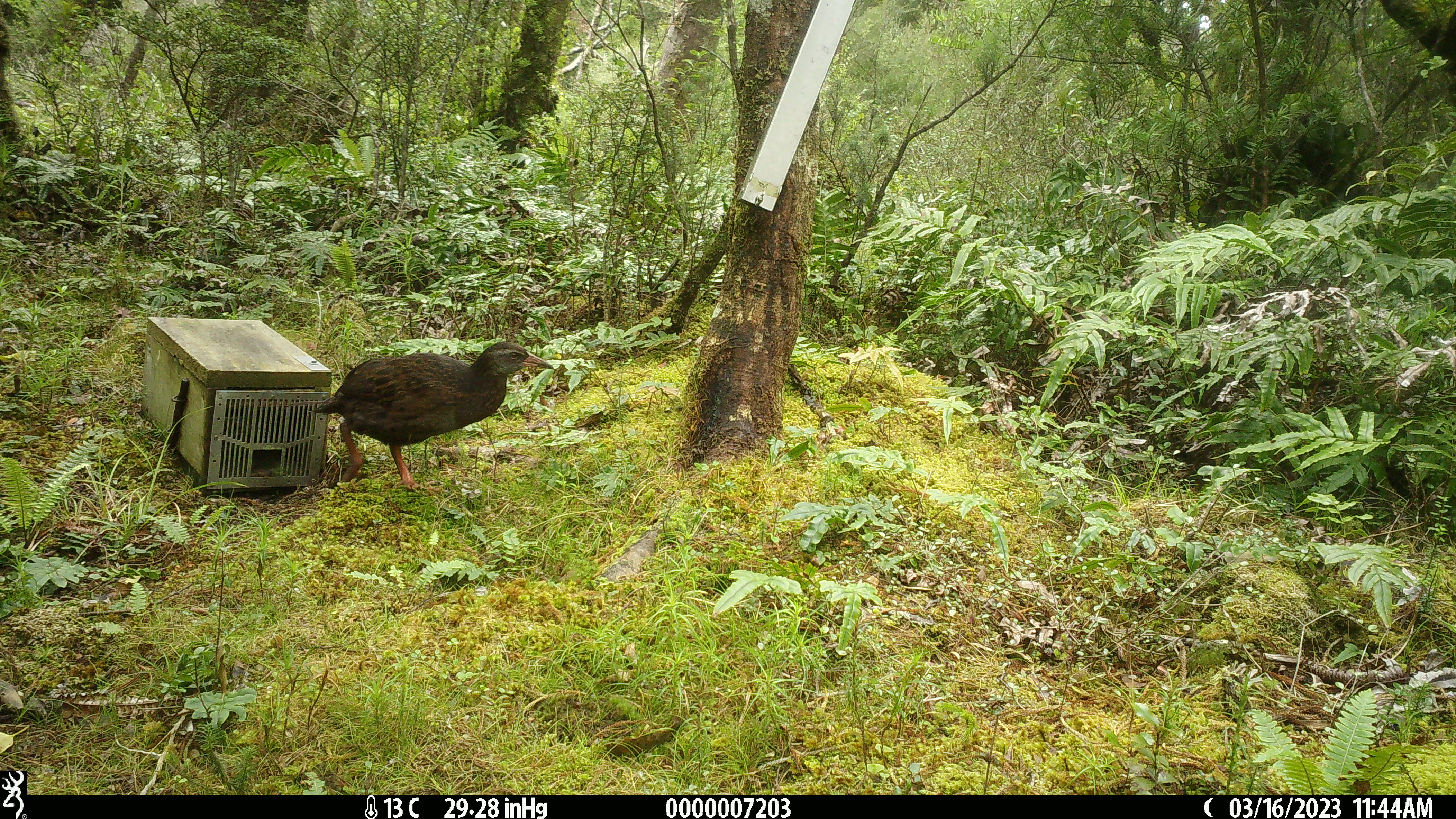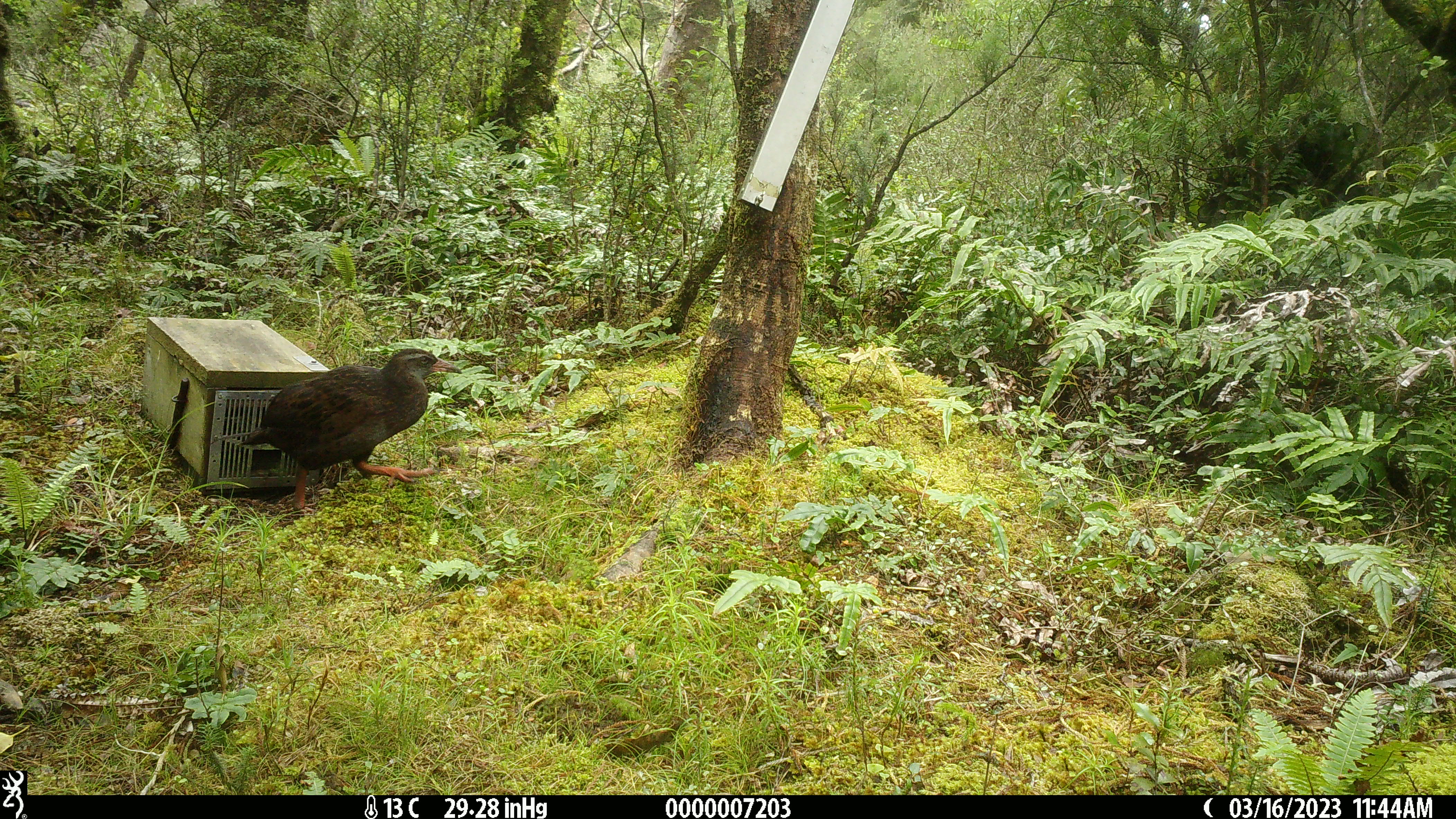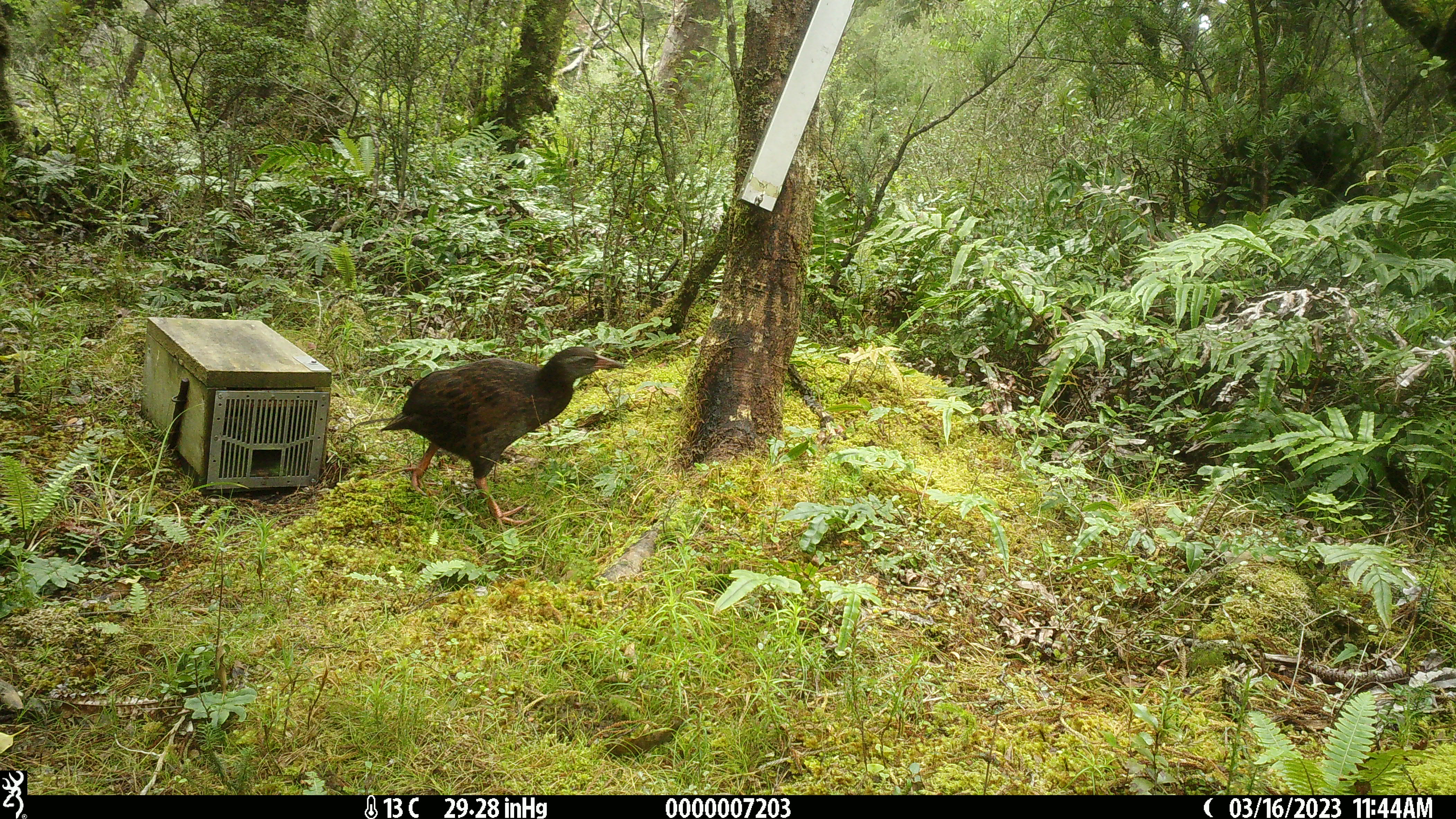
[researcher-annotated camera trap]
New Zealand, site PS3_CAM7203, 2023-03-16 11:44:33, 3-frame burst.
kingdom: Animalia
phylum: Chordata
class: Aves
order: Gruiformes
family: Rallidae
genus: Gallirallus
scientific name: Gallirallus australis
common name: weka